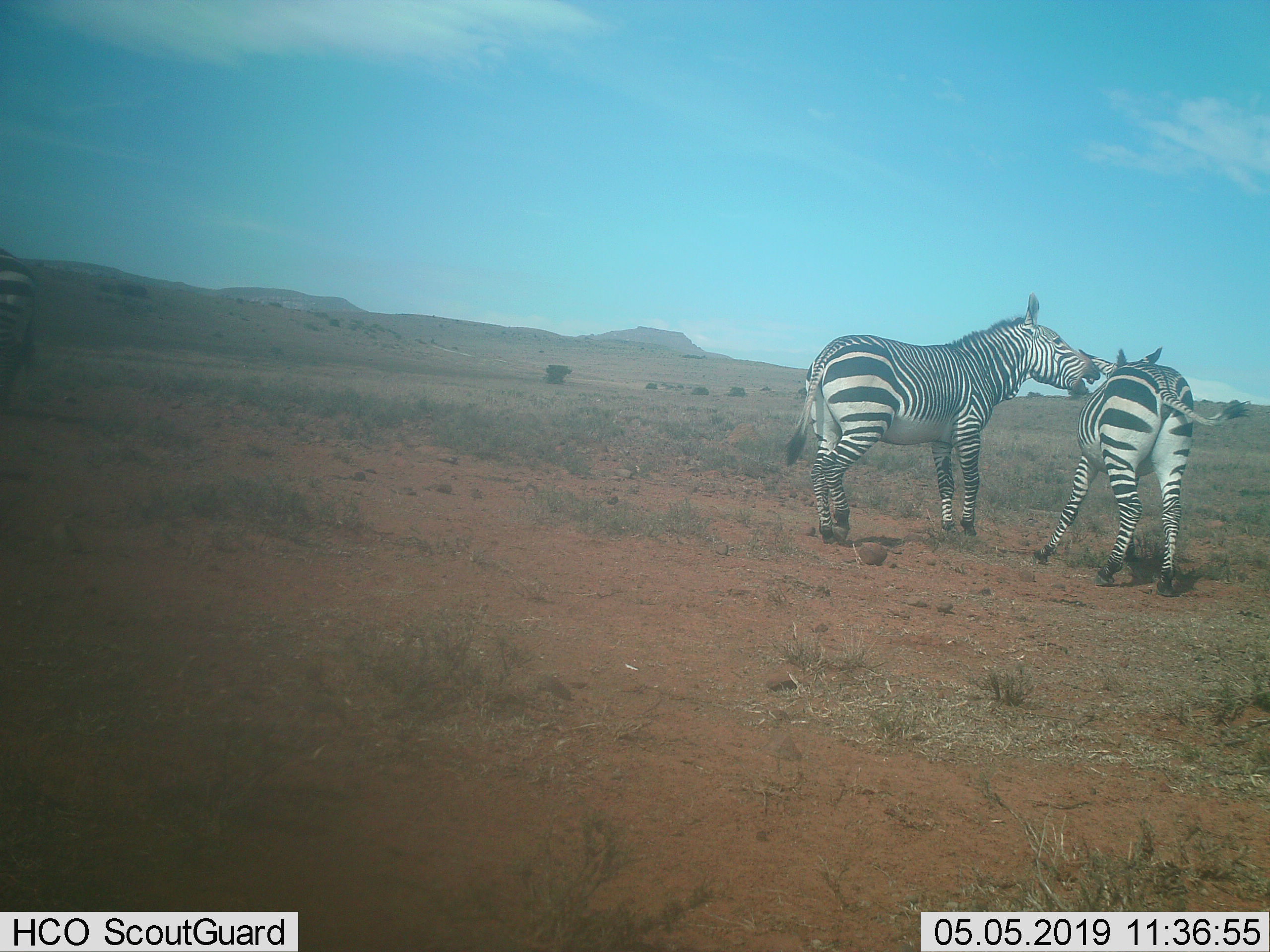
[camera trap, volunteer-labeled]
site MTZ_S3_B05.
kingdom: Animalia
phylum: Chordata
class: Mammalia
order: Perissodactyla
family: Equidae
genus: Equus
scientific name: Equus zebra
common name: mountain zebra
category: zebramountain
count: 2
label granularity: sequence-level